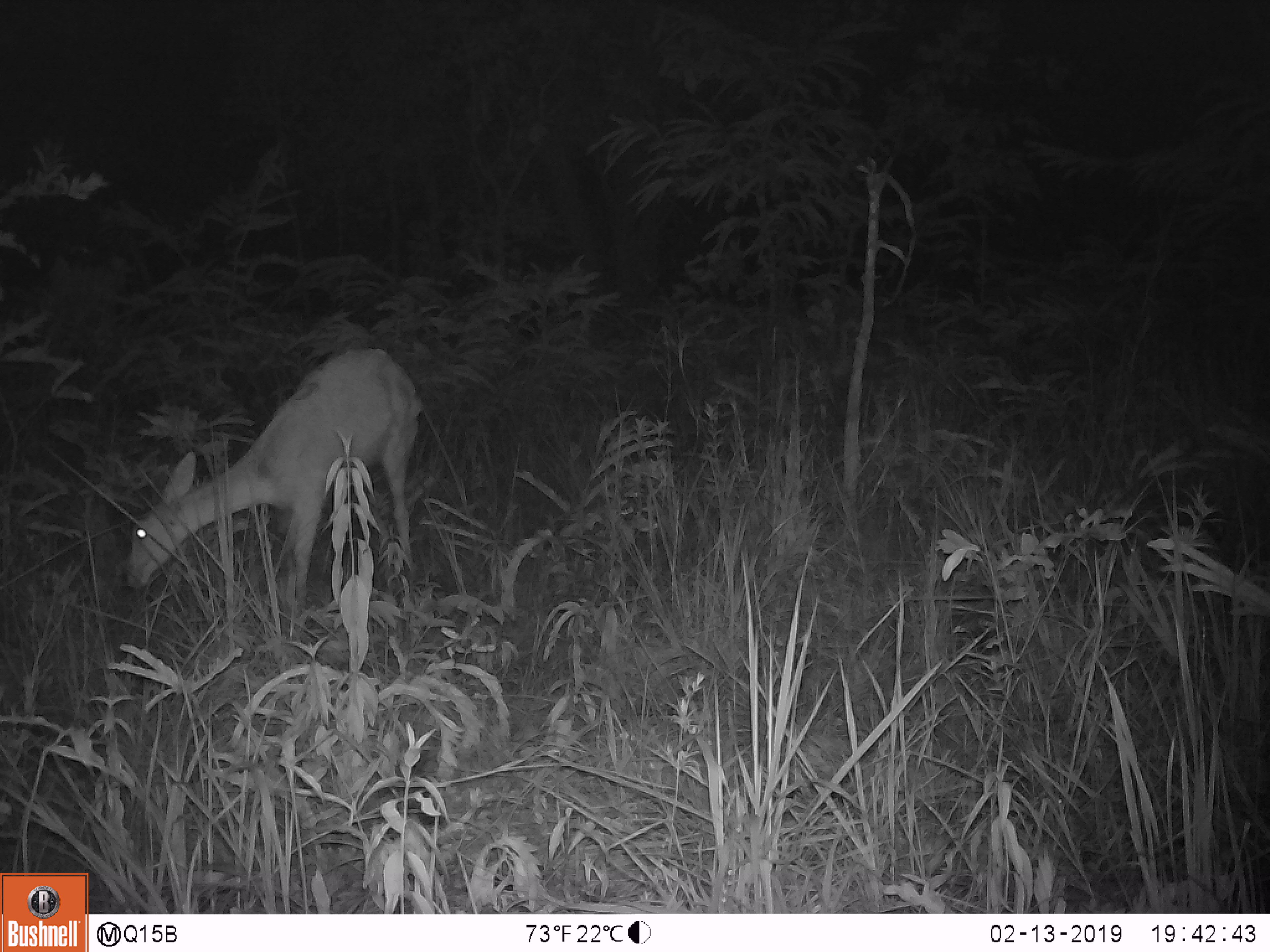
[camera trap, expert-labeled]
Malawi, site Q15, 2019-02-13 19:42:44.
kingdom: Animalia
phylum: Chordata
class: Mammalia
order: Artiodactyla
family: Bovidae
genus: Redunca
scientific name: Redunca arundinum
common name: southern reedbuck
Southern reedbuck (Redunca arundinum), count 1.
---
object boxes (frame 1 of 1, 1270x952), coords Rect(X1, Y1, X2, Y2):
southern reedbuck: Rect(118, 334, 427, 655)